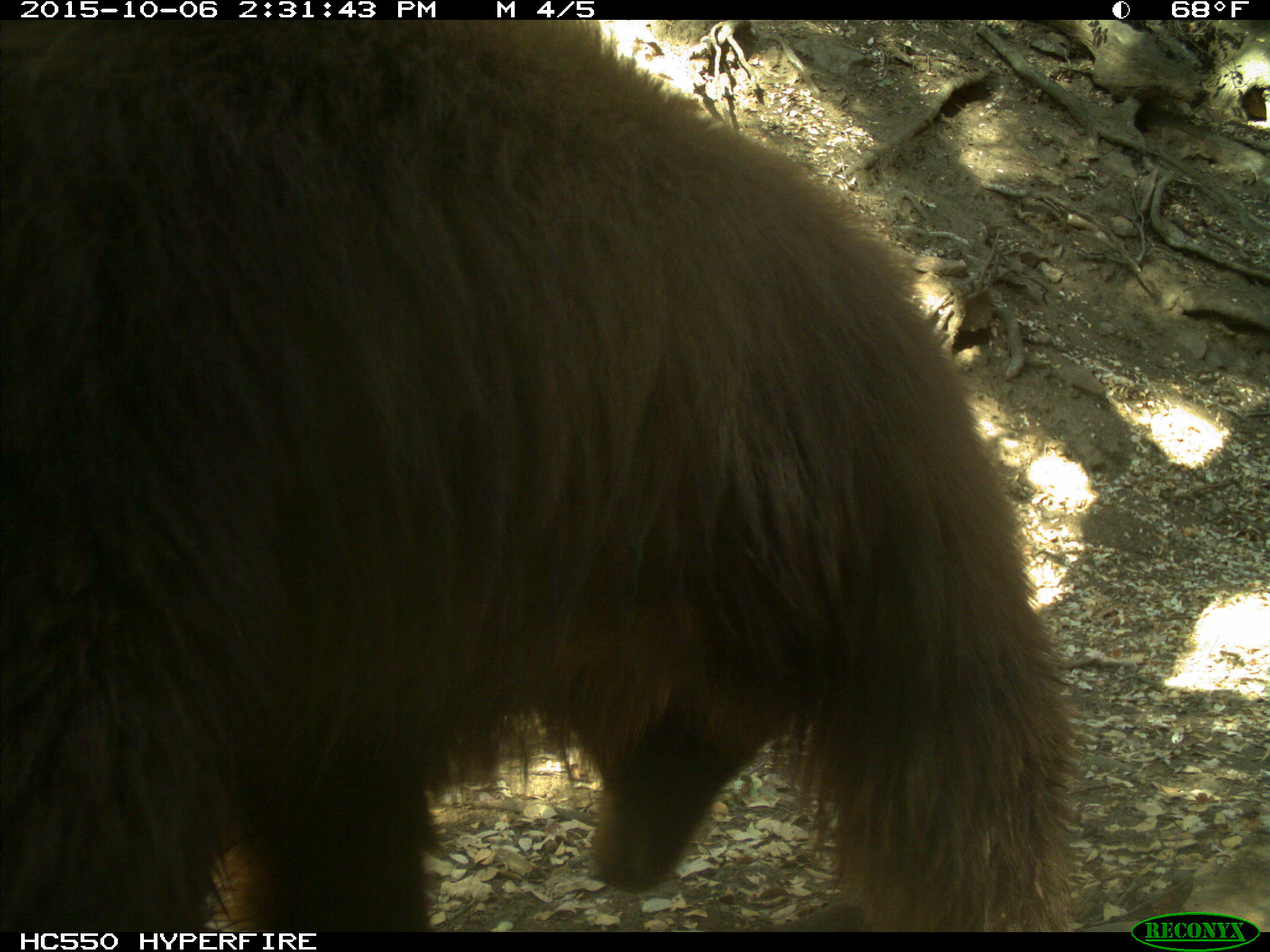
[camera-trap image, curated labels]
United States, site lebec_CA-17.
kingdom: Animalia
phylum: Chordata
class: Mammalia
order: Carnivora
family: Ursidae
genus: Ursus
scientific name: Ursus americanus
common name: american black bear